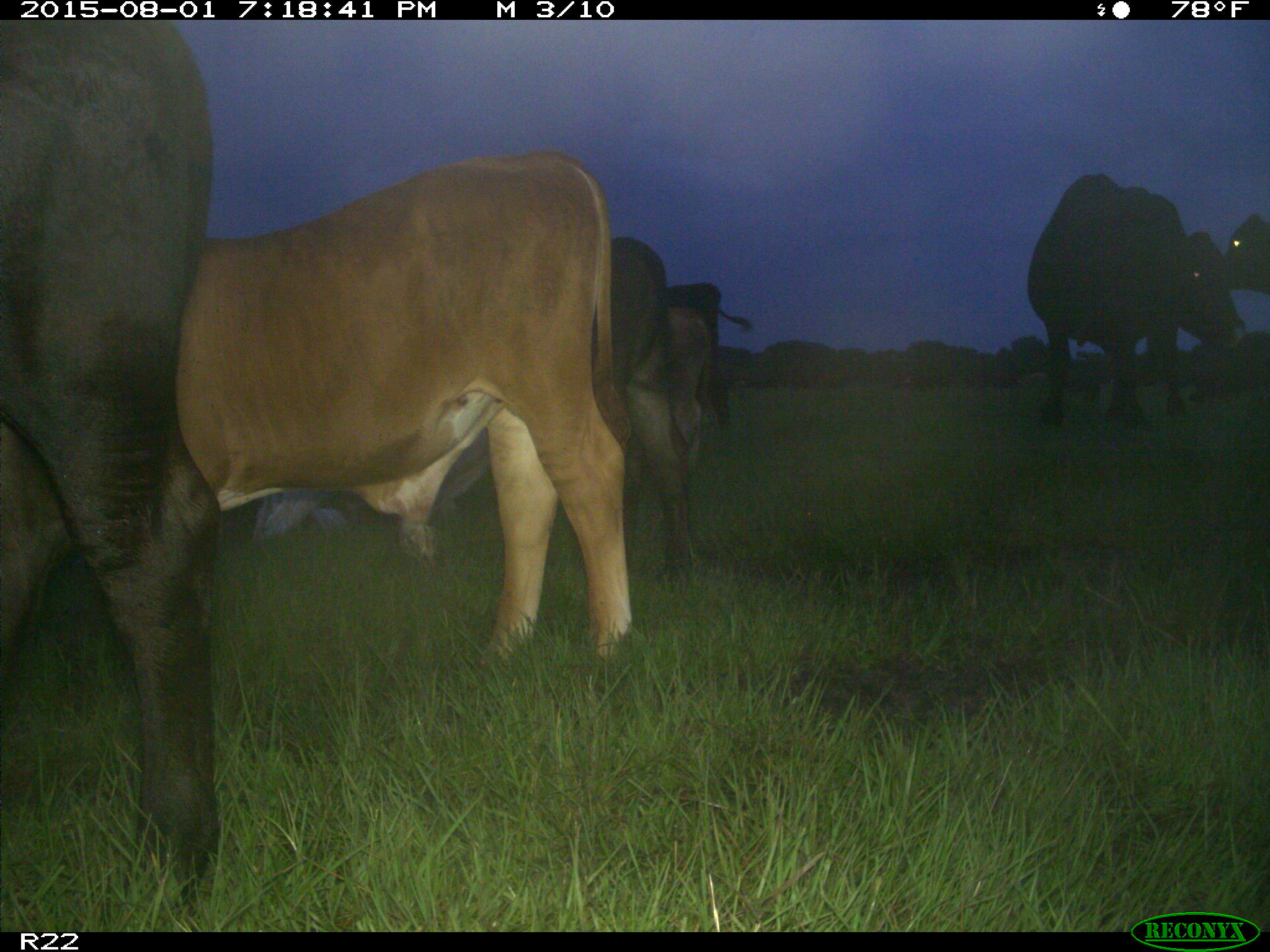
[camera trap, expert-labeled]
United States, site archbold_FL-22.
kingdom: Animalia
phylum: Chordata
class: Mammalia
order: Artiodactyla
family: Bovidae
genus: Bos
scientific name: Bos taurus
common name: domestic cow